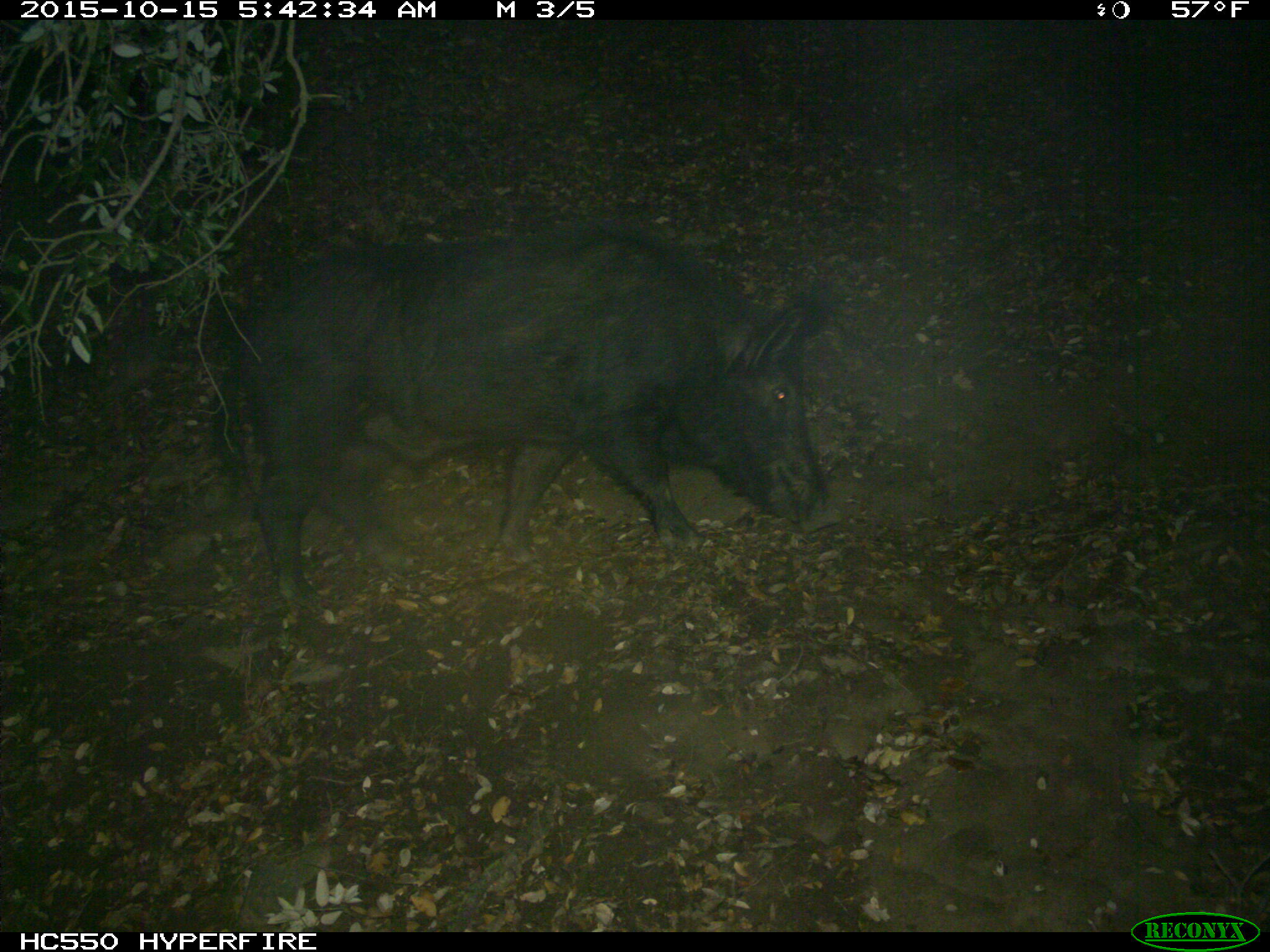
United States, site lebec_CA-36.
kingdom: Animalia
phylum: Chordata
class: Mammalia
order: Artiodactyla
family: Suidae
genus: Sus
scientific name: Sus scrofa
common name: wild boar